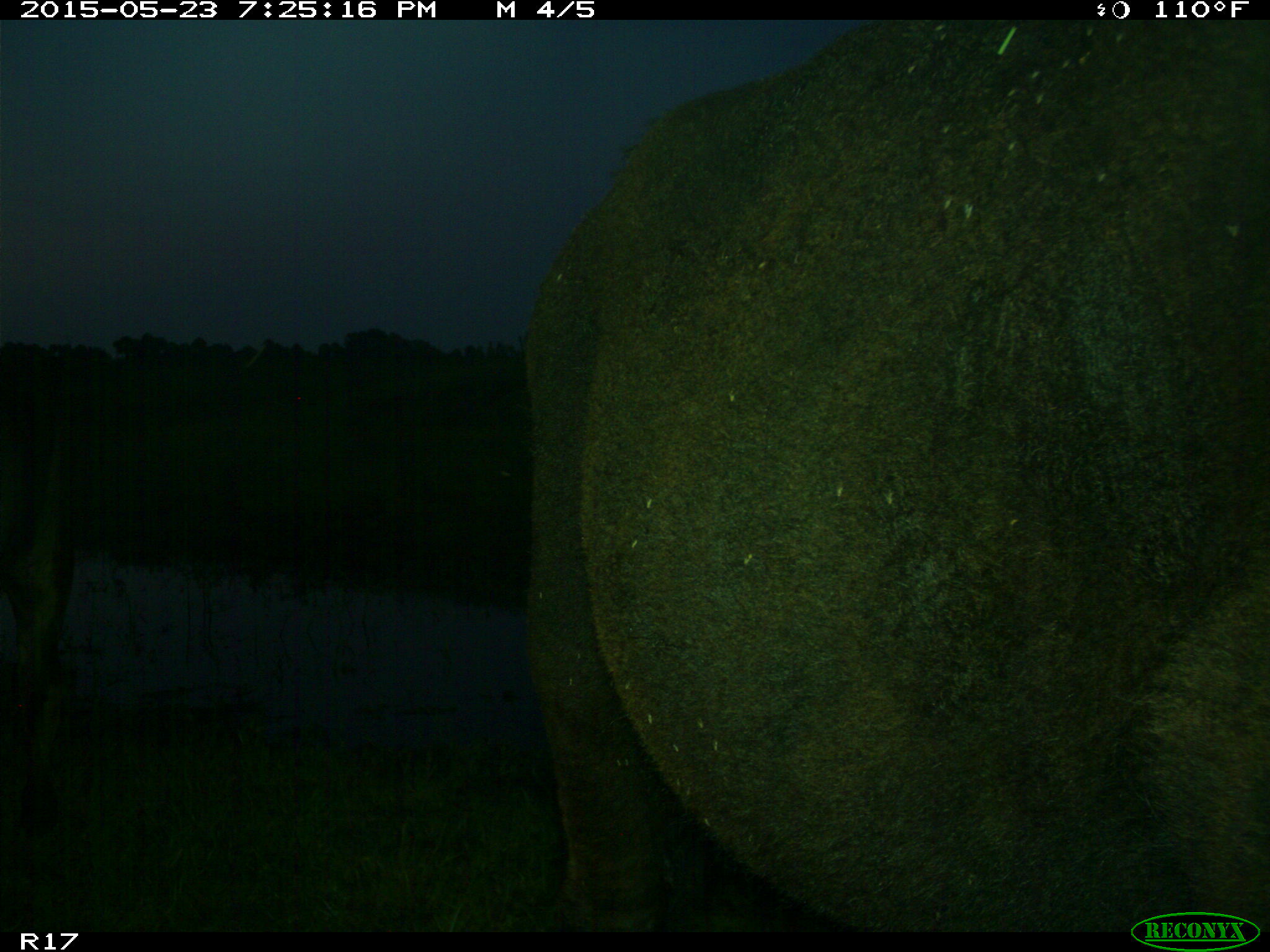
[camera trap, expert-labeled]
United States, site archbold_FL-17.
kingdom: Animalia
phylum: Chordata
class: Mammalia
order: Artiodactyla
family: Bovidae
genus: Bos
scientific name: Bos taurus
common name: domestic cow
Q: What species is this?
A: Bos taurus (domestic cow).